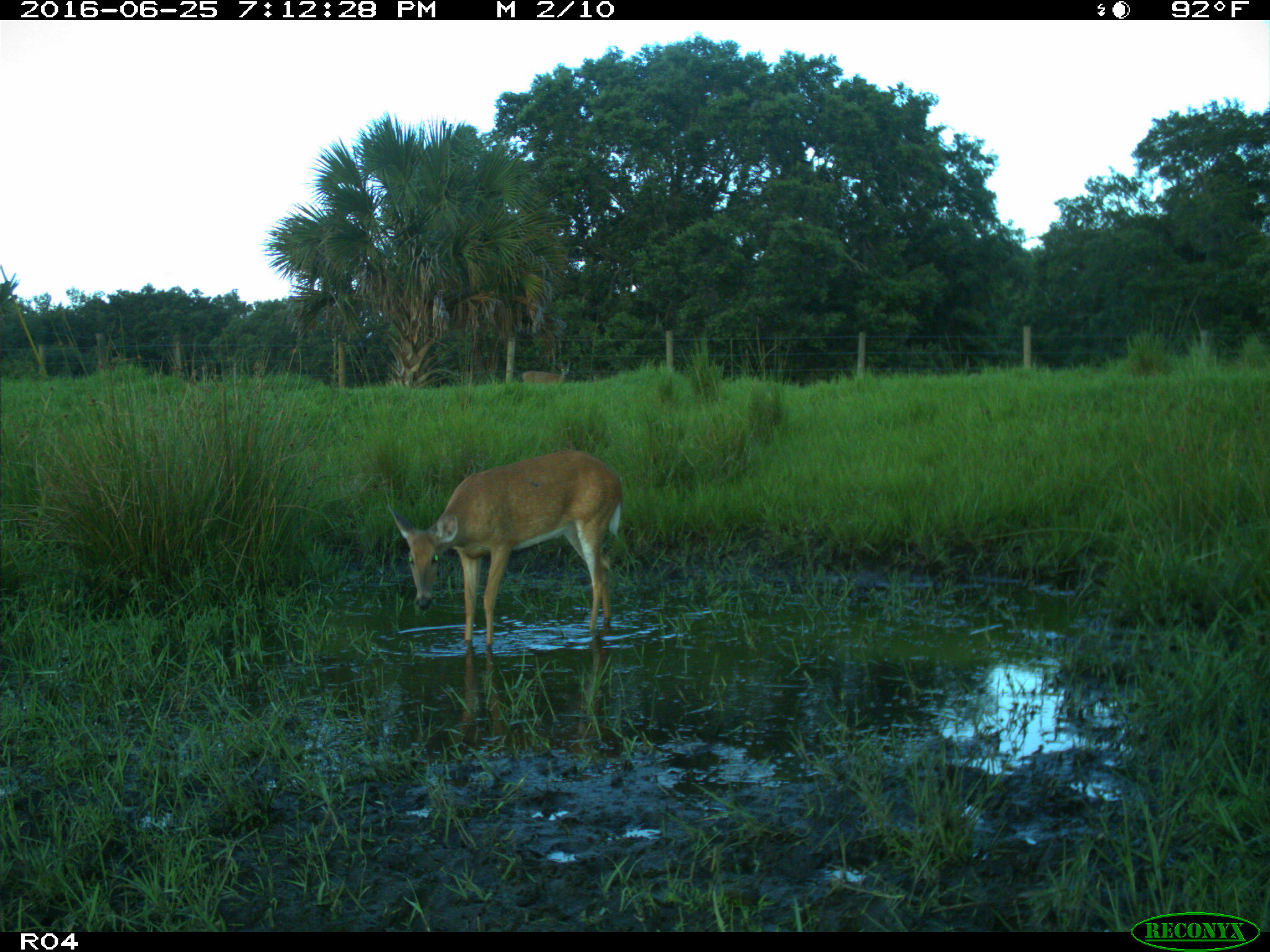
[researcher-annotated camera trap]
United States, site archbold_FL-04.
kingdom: Animalia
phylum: Chordata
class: Mammalia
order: Artiodactyla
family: Cervidae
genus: Odocoileus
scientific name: Odocoileus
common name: deer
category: unidentified deer